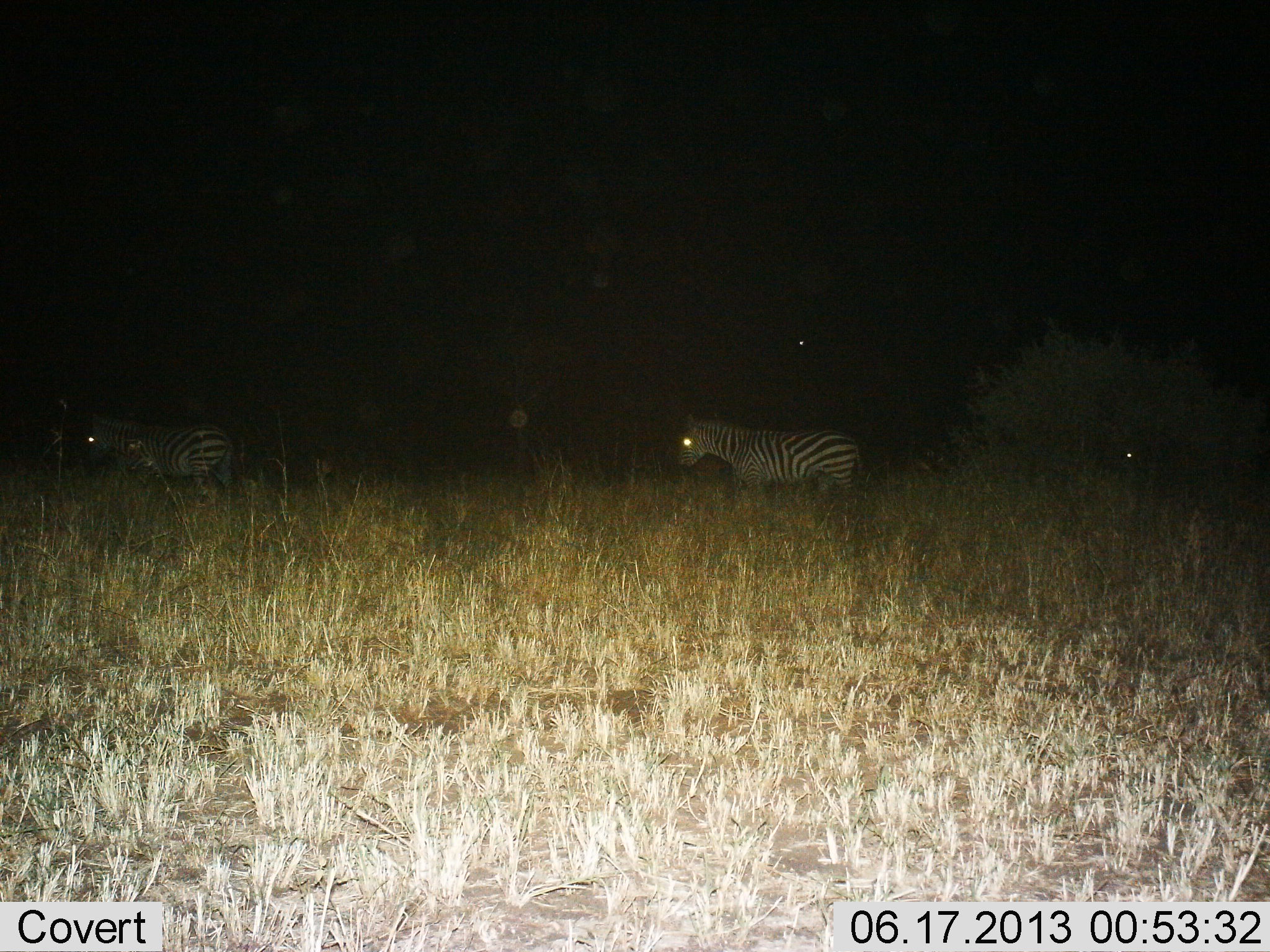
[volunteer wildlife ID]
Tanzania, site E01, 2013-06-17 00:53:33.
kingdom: Animalia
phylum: Chordata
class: Mammalia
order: Perissodactyla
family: Equidae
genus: Equus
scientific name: Equus quagga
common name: plains zebra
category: zebra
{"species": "zebra (plains zebra) (Equus quagga)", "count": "2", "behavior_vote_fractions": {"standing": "42%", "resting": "0%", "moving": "58%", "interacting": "0%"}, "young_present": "0%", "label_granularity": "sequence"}